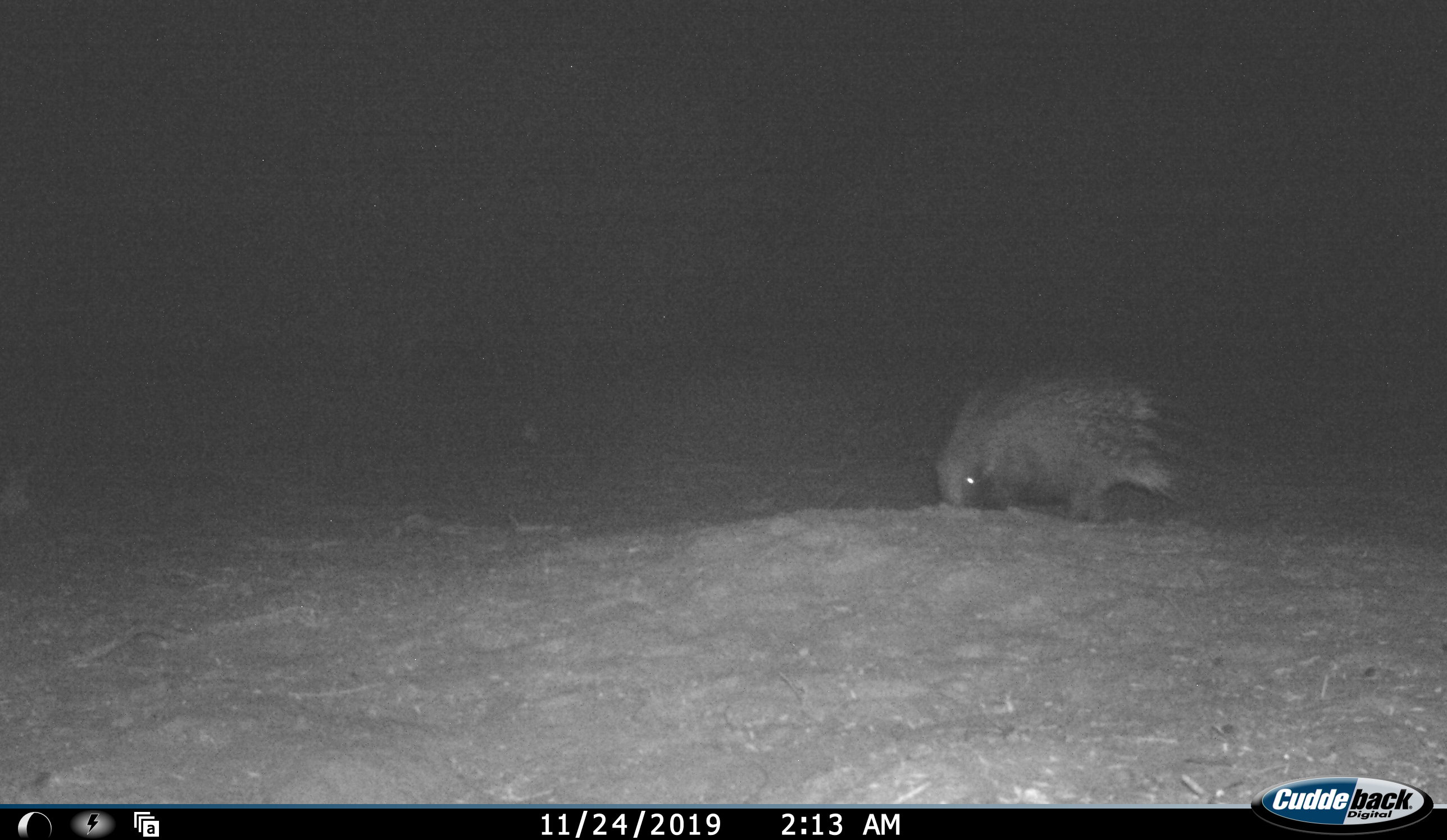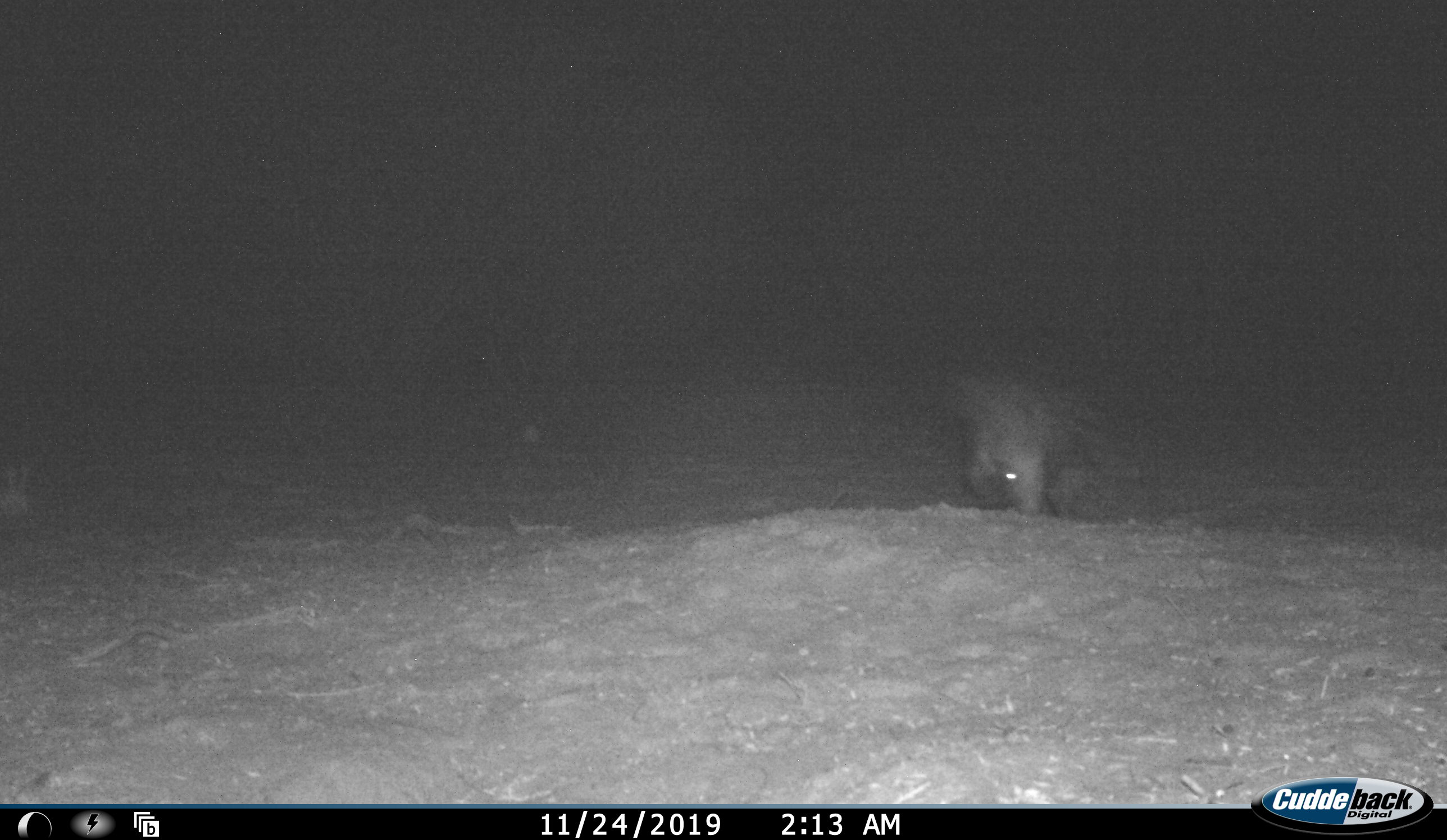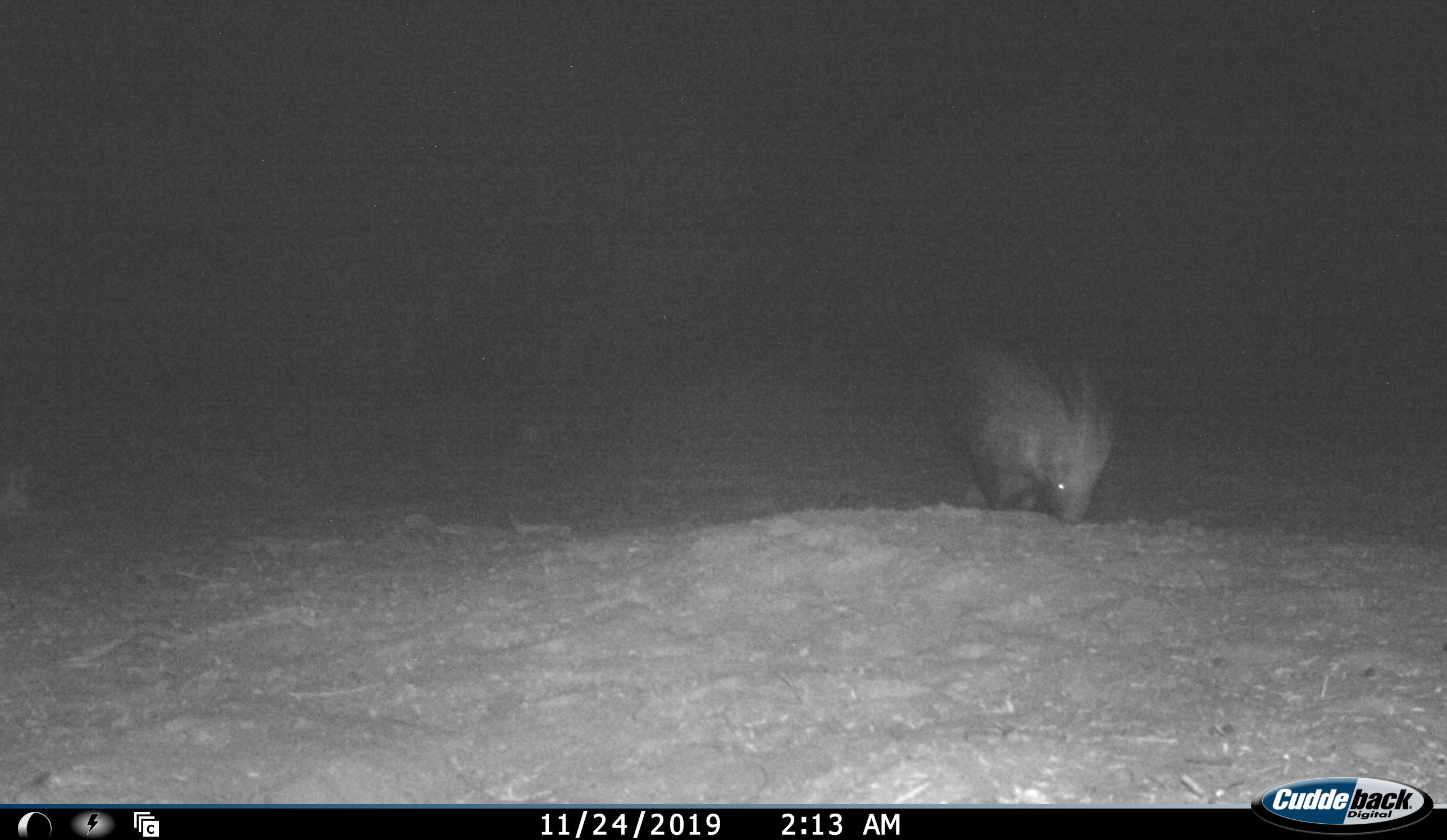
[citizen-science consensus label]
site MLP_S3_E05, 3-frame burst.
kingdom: Animalia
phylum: Chordata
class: Mammalia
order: Rodentia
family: Hystricidae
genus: Hystrix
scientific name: Hystrix cristata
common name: crested porcupine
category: porcupine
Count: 1.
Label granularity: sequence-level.